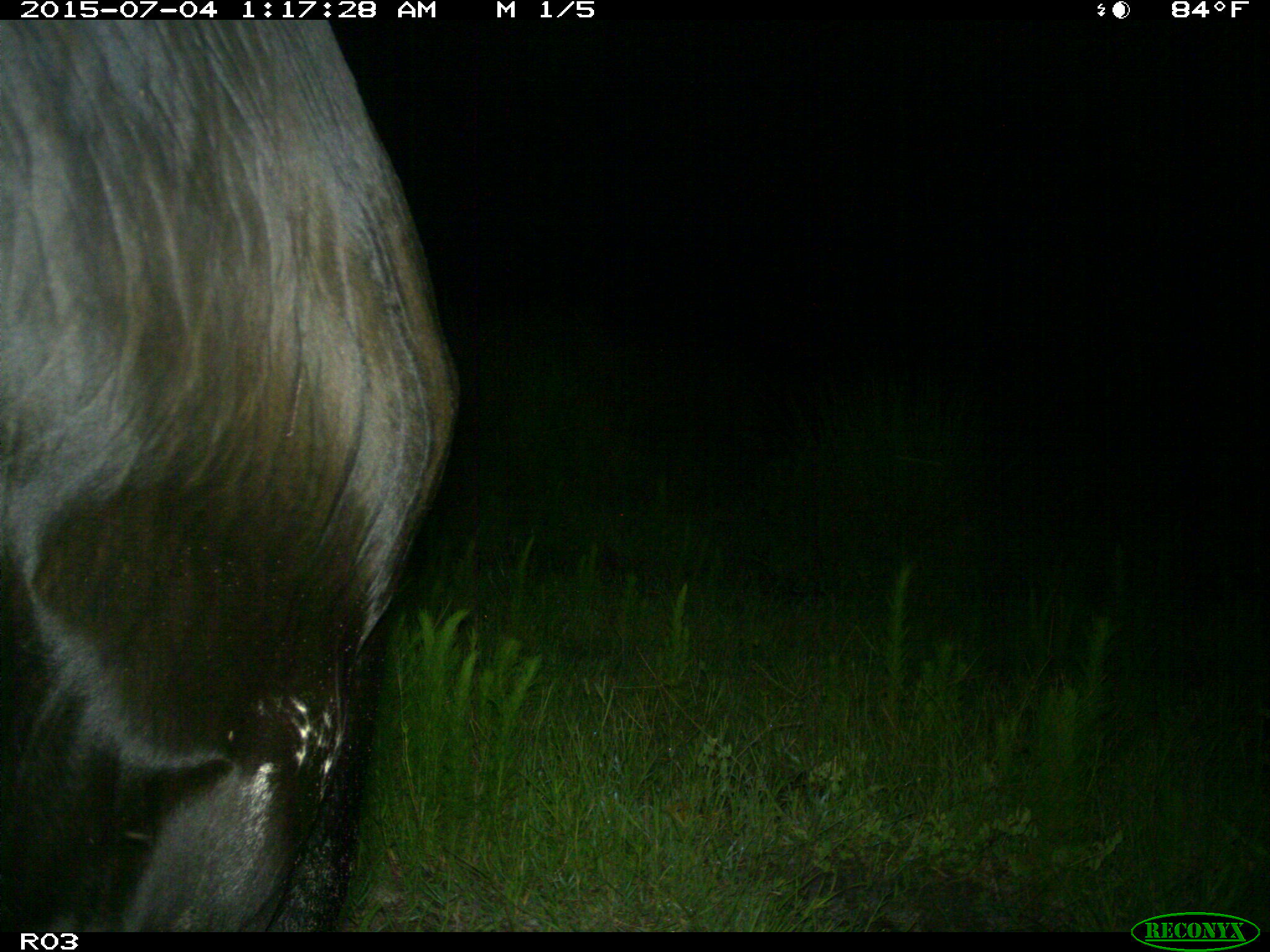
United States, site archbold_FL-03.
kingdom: Animalia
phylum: Chordata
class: Mammalia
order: Artiodactyla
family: Bovidae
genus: Bos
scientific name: Bos taurus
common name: domestic cow